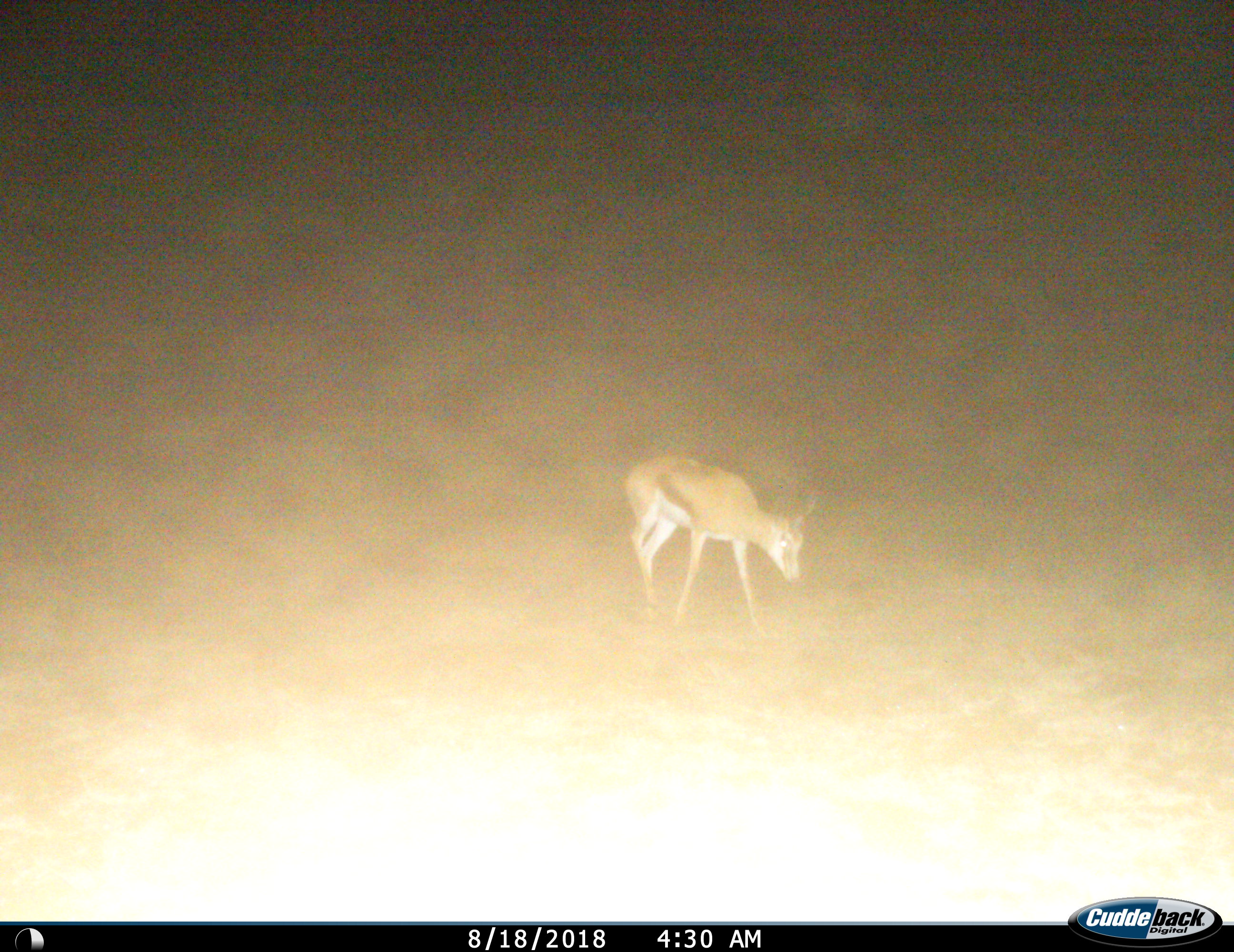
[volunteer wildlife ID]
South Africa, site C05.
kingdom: Animalia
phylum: Chordata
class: Mammalia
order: Artiodactyla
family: Bovidae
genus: Antidorcas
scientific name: Antidorcas marsupialis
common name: springbok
Springbok (Antidorcas marsupialis), count 1. Behavior (volunteer vote fractions): standing 30%, resting 0%, moving 40%, interacting 0%. Young present (vote fraction): 0%. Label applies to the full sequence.